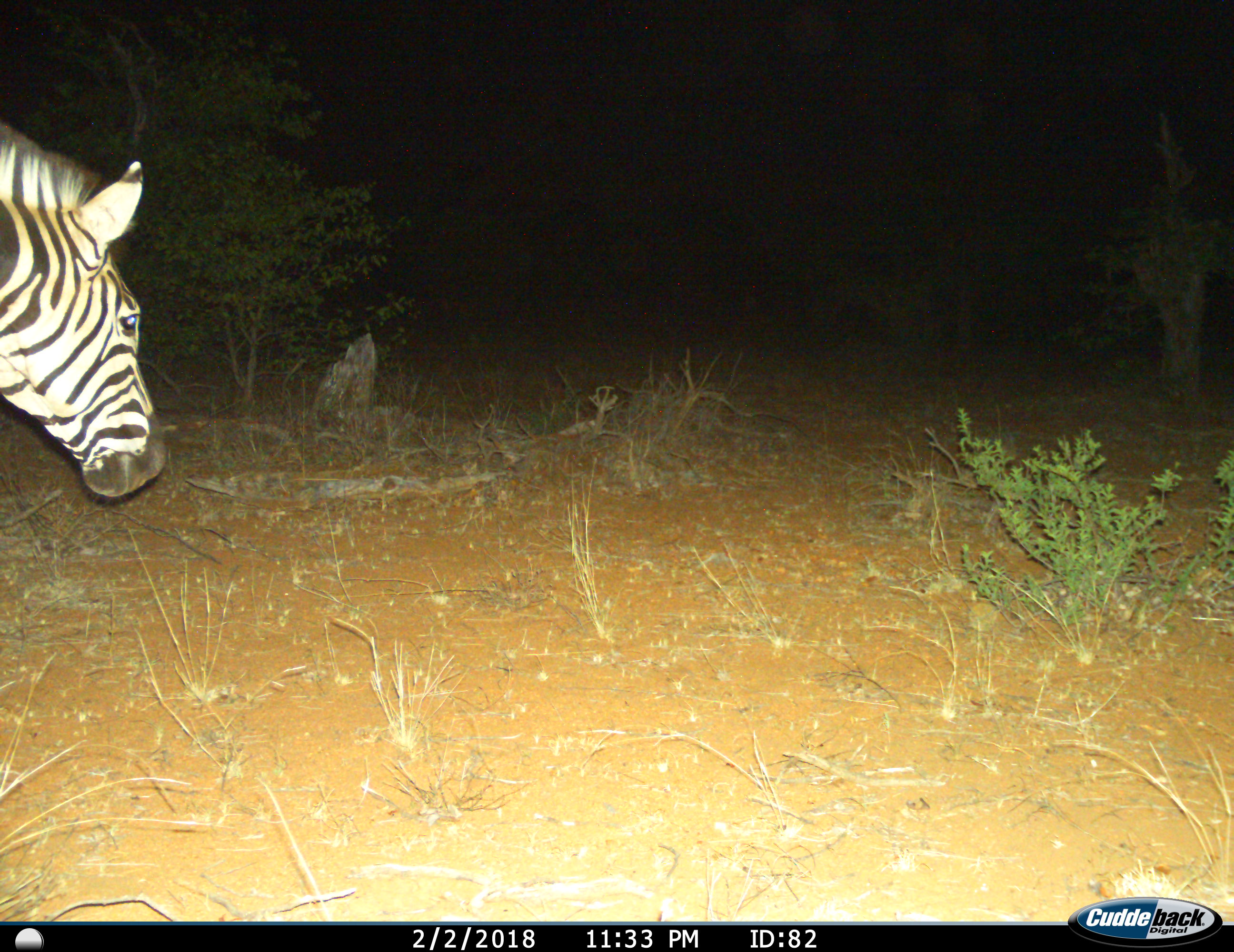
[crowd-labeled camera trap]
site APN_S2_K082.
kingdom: Animalia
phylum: Chordata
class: Mammalia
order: Perissodactyla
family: Equidae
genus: Equus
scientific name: Equus quagga burchellii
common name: burchell's zebra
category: zebraburchells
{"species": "zebraburchells (burchell's zebra) (Equus quagga burchellii)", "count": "1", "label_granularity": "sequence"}